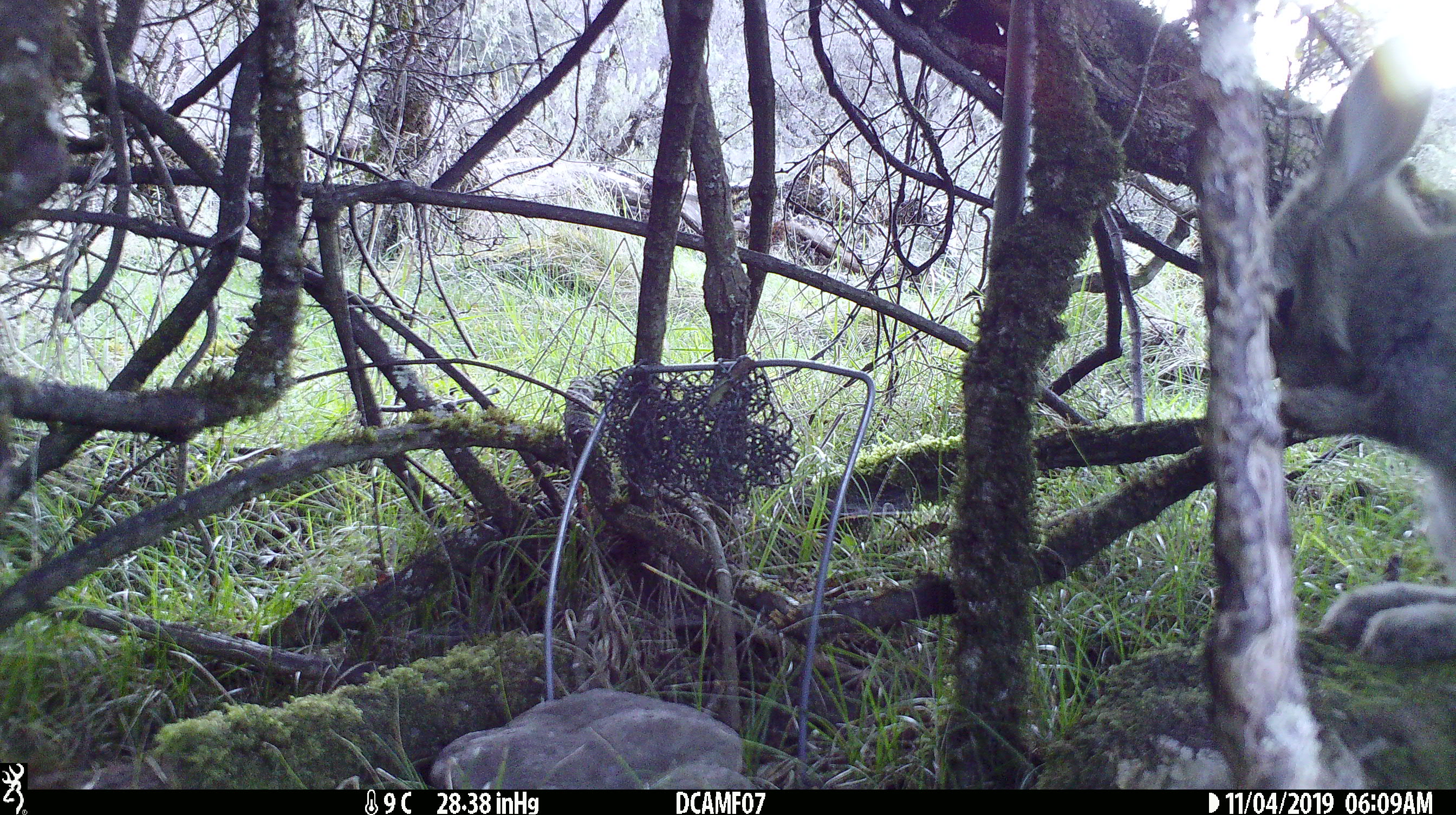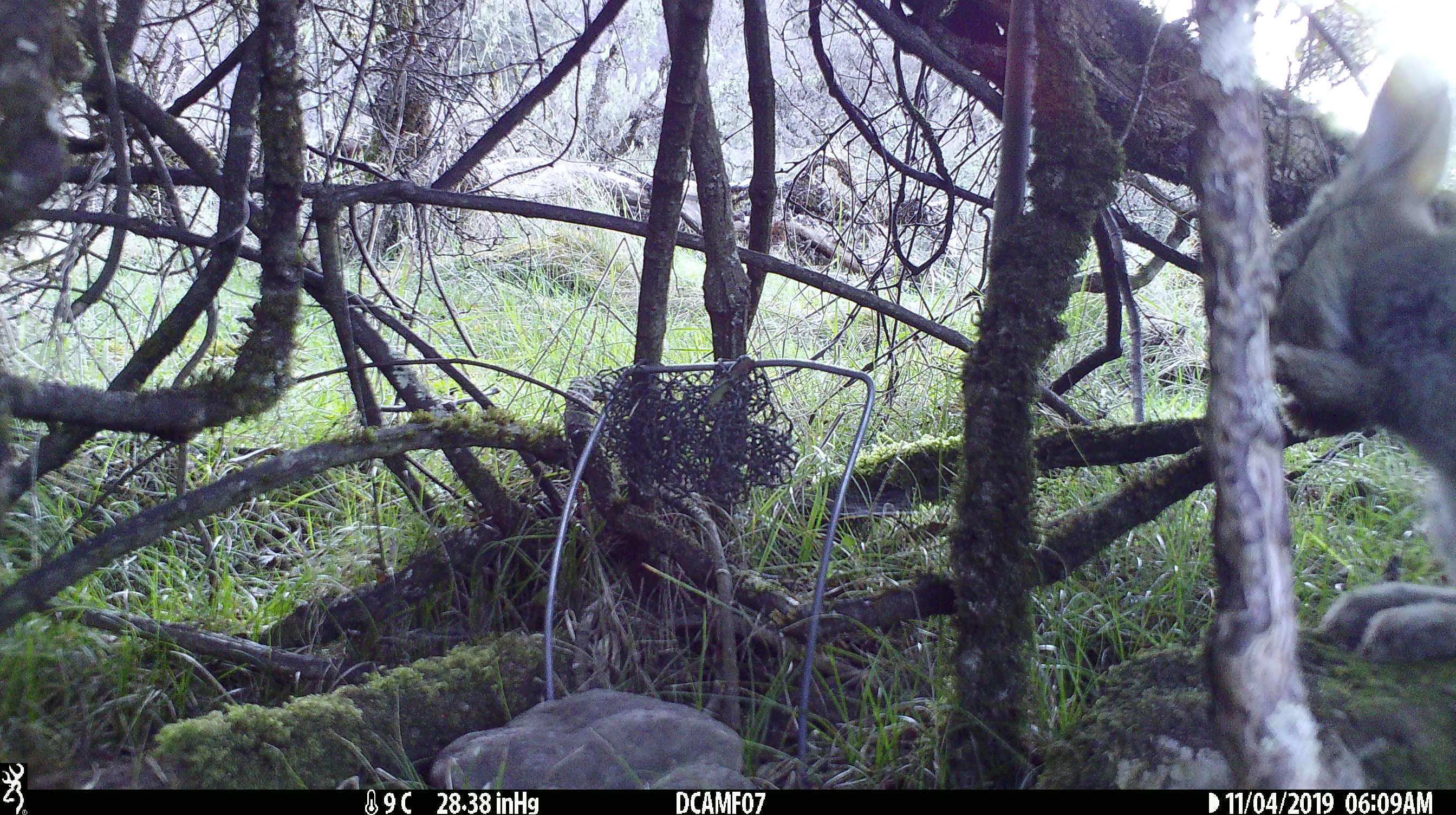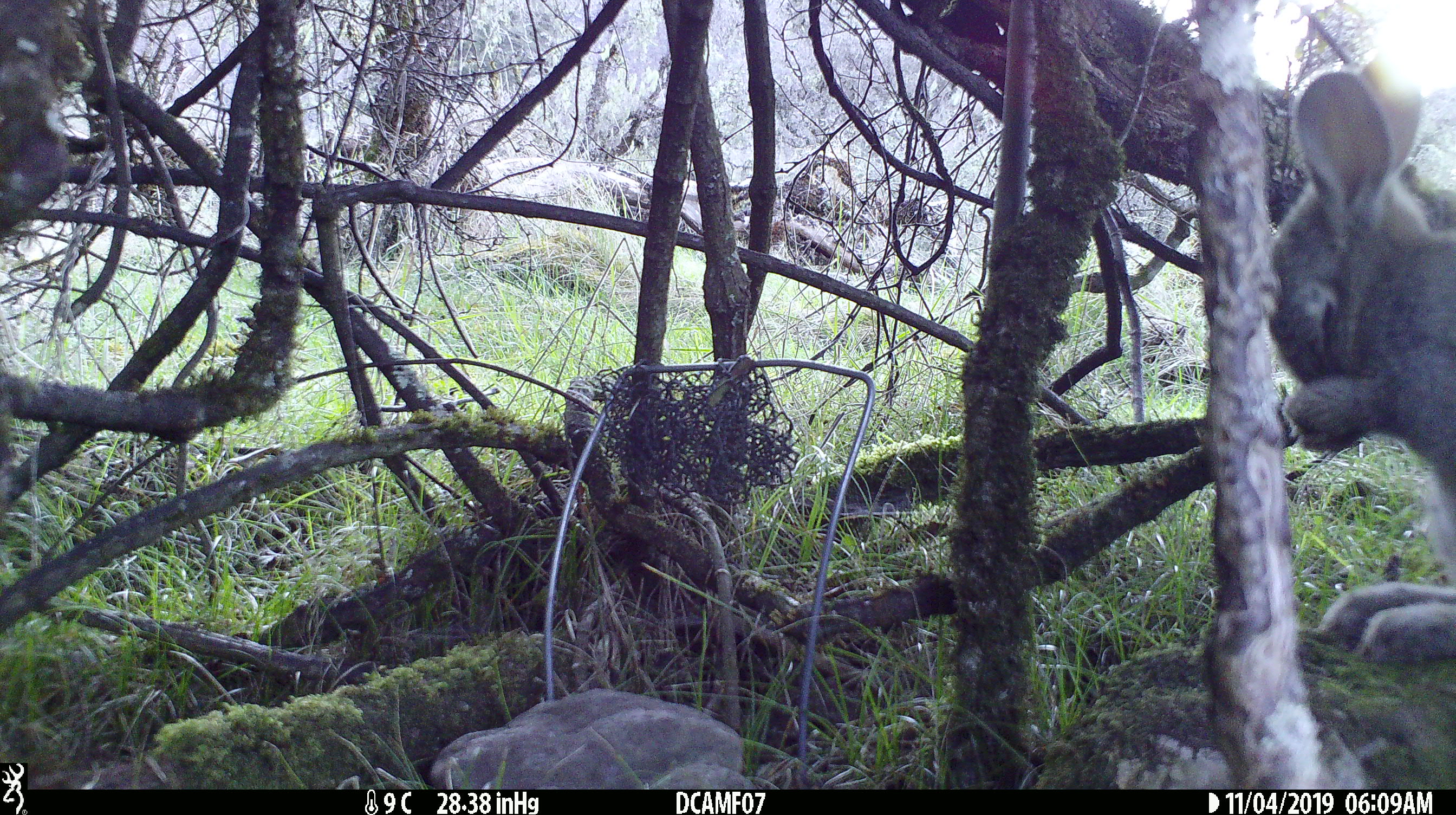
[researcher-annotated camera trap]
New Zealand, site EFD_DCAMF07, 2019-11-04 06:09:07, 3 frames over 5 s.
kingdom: Animalia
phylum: Chordata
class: Mammalia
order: Lagomorpha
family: Leporidae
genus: Oryctolagus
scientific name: Oryctolagus cuniculus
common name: european rabbit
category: rabbit